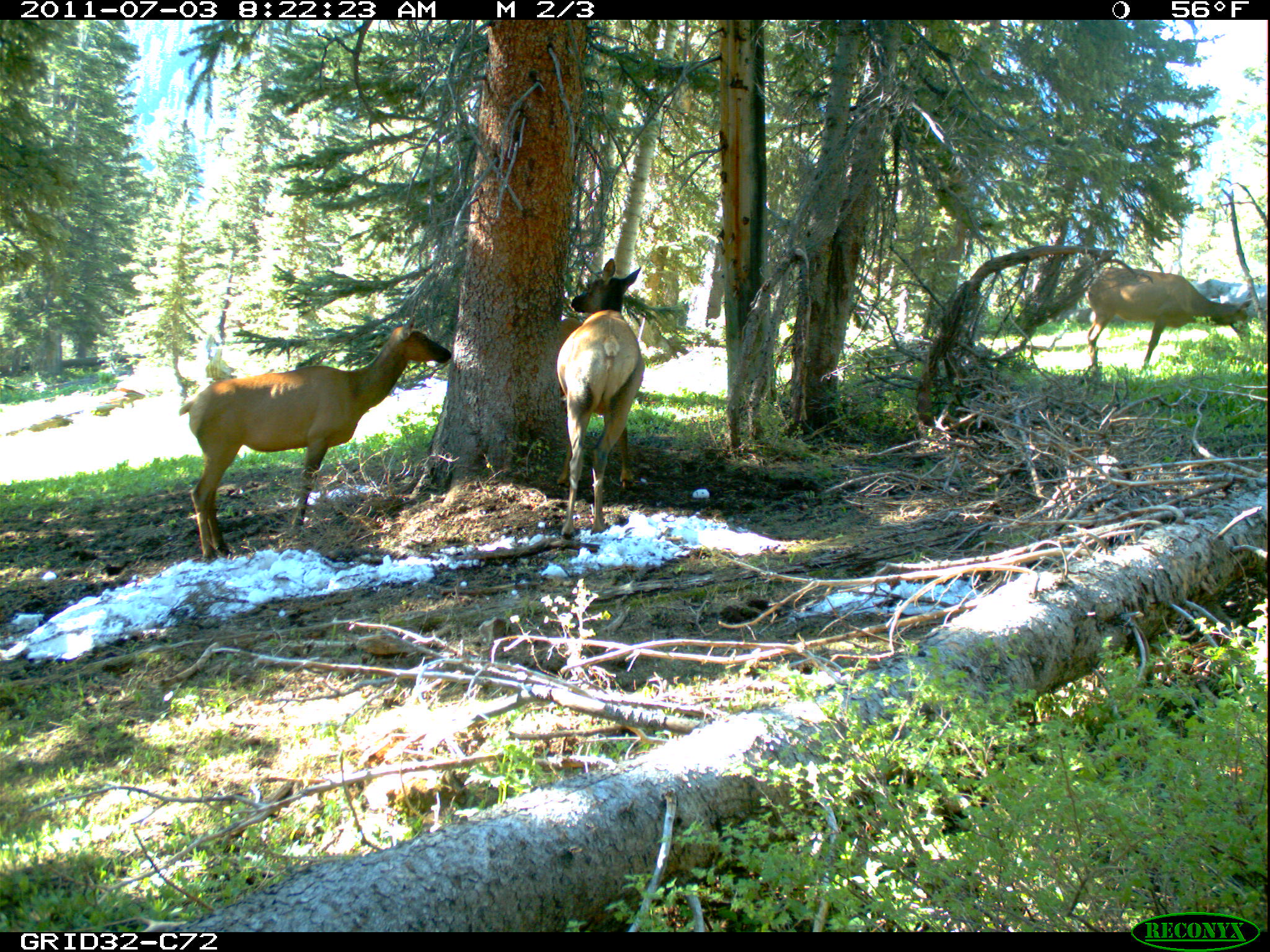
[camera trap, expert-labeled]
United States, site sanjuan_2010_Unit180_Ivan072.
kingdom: Animalia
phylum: Chordata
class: Mammalia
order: Artiodactyla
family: Cervidae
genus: Cervus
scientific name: Cervus elaphus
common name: red deer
Cervus elaphus (red deer).